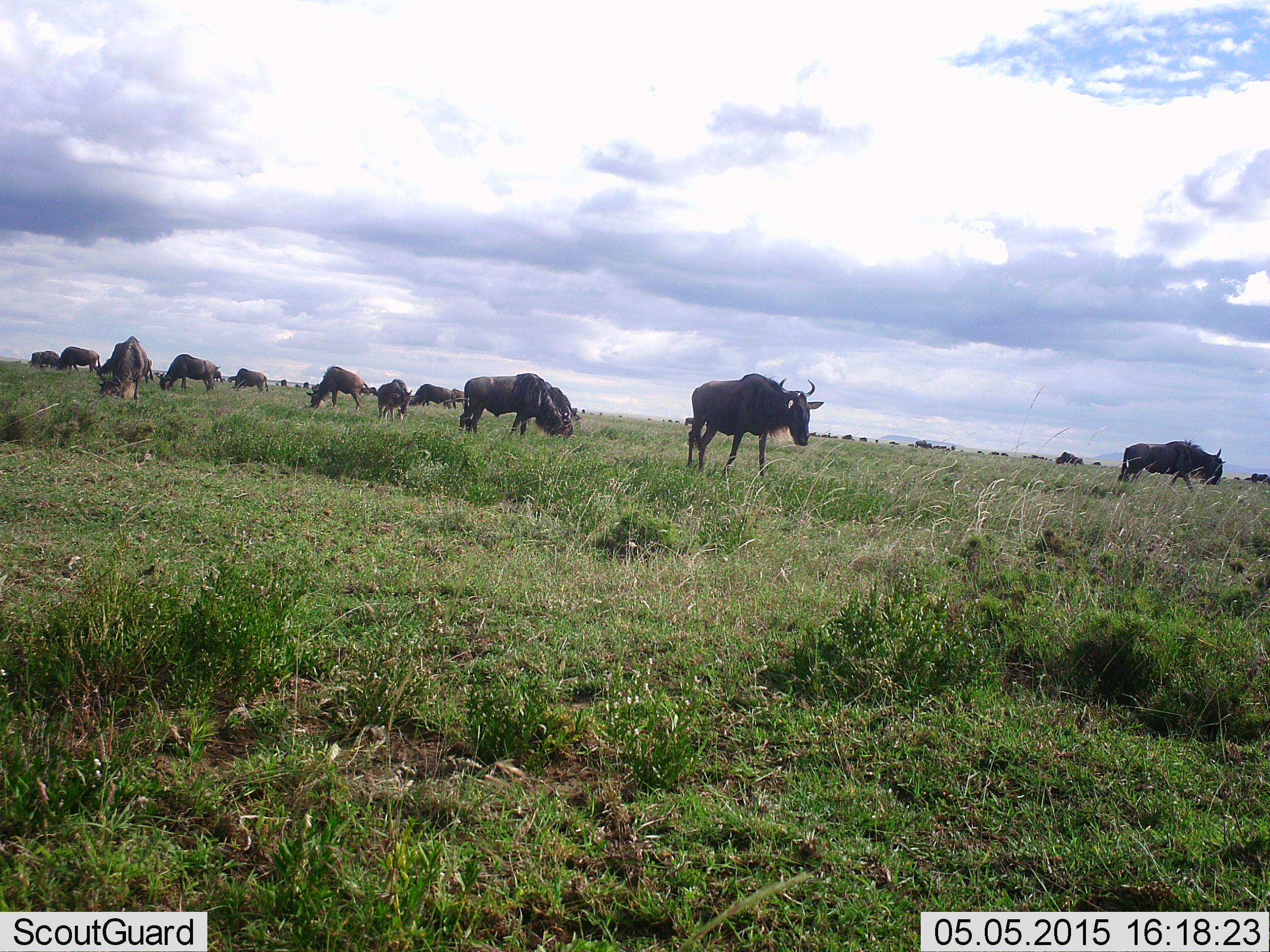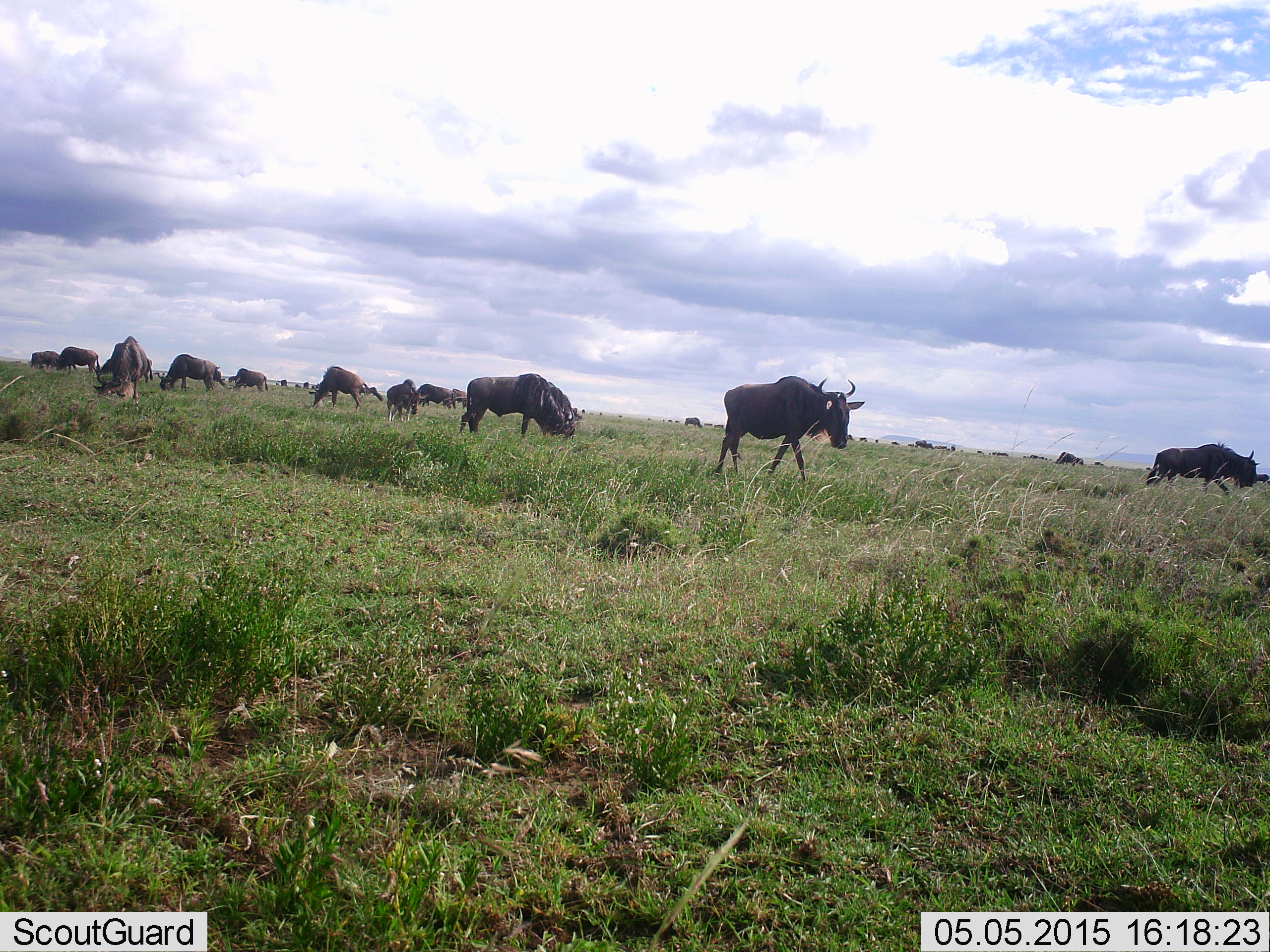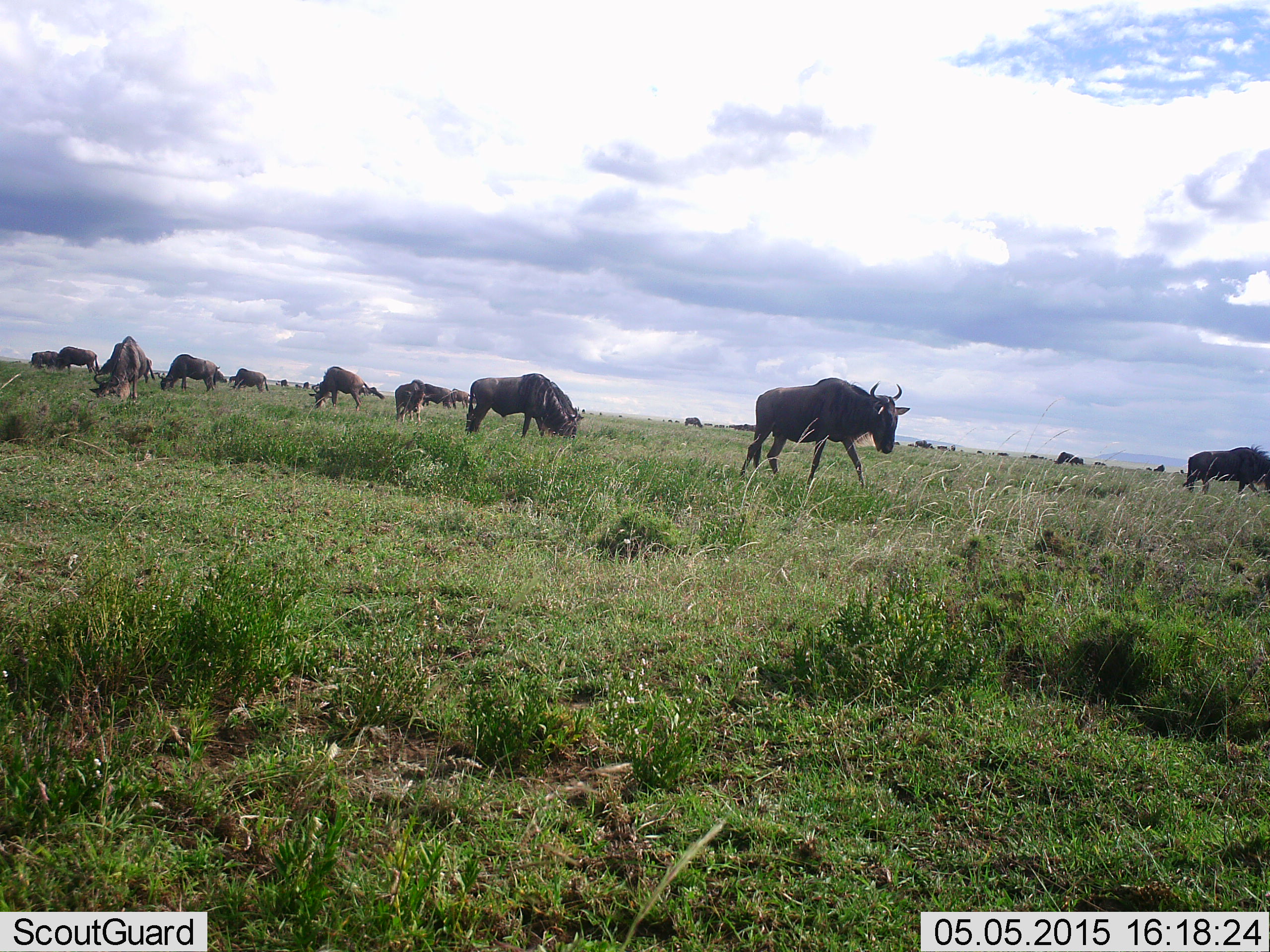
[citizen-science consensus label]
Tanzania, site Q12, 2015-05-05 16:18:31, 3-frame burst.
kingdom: Animalia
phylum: Chordata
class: Mammalia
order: Artiodactyla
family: Bovidae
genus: Connochaetes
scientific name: Connochaetes taurinus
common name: blue wildebeest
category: wildebeest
Wildebeest (blue wildebeest) (Connochaetes taurinus), count 11-50. Behavior (volunteer vote fractions): standing 30%, resting 0%, moving 70%, interacting 10%. Young present (vote fraction): 0%. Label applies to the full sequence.